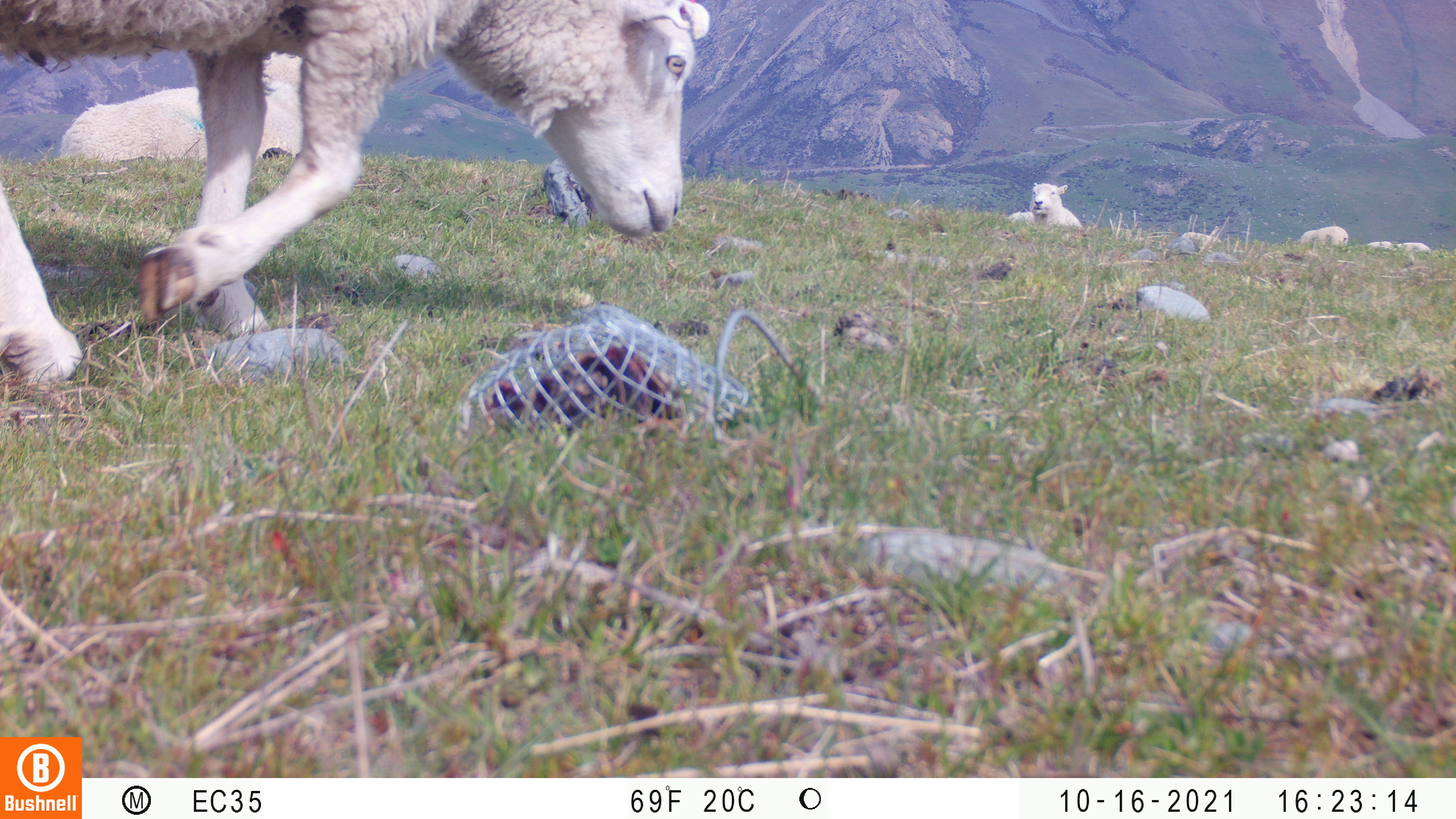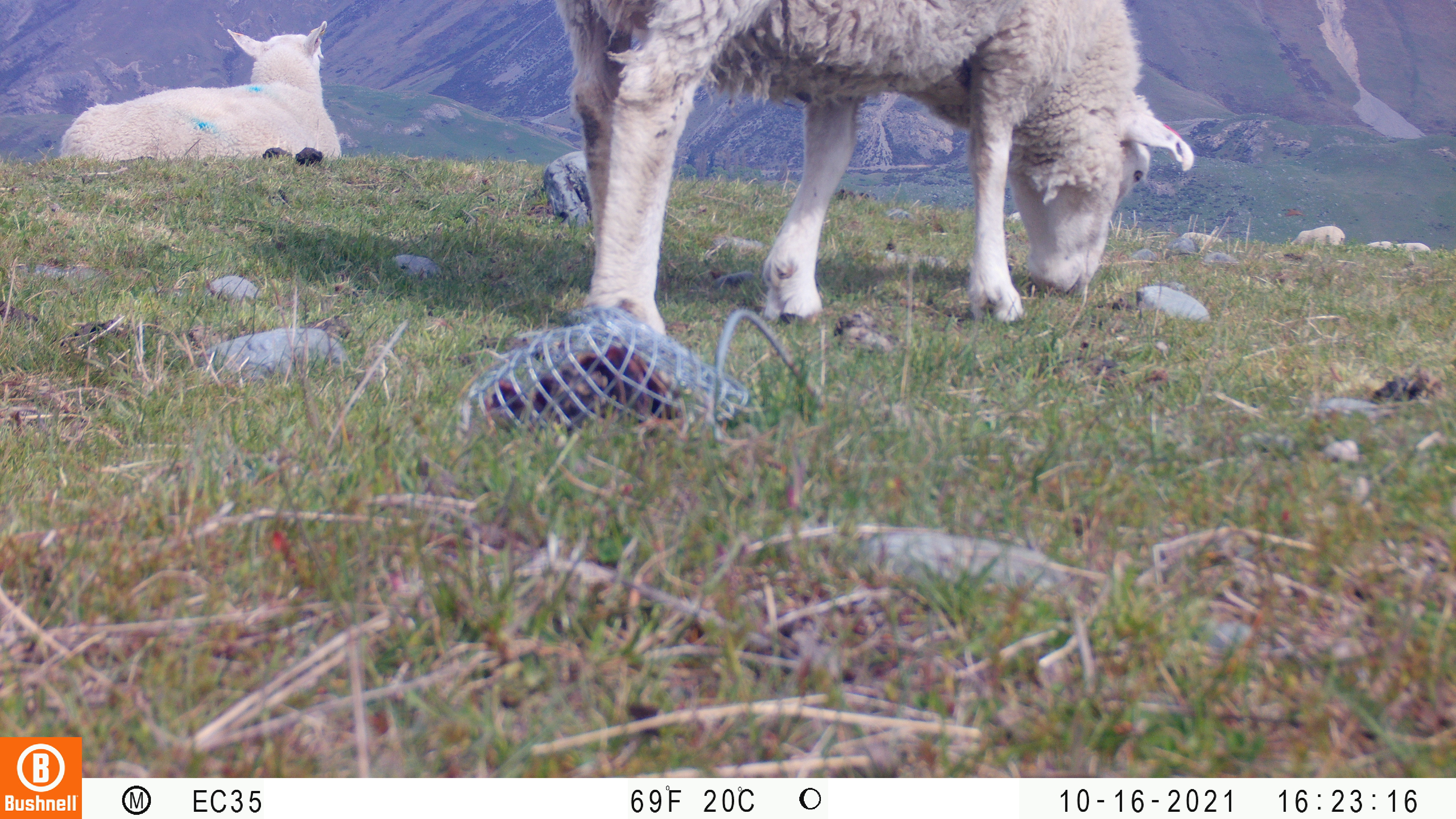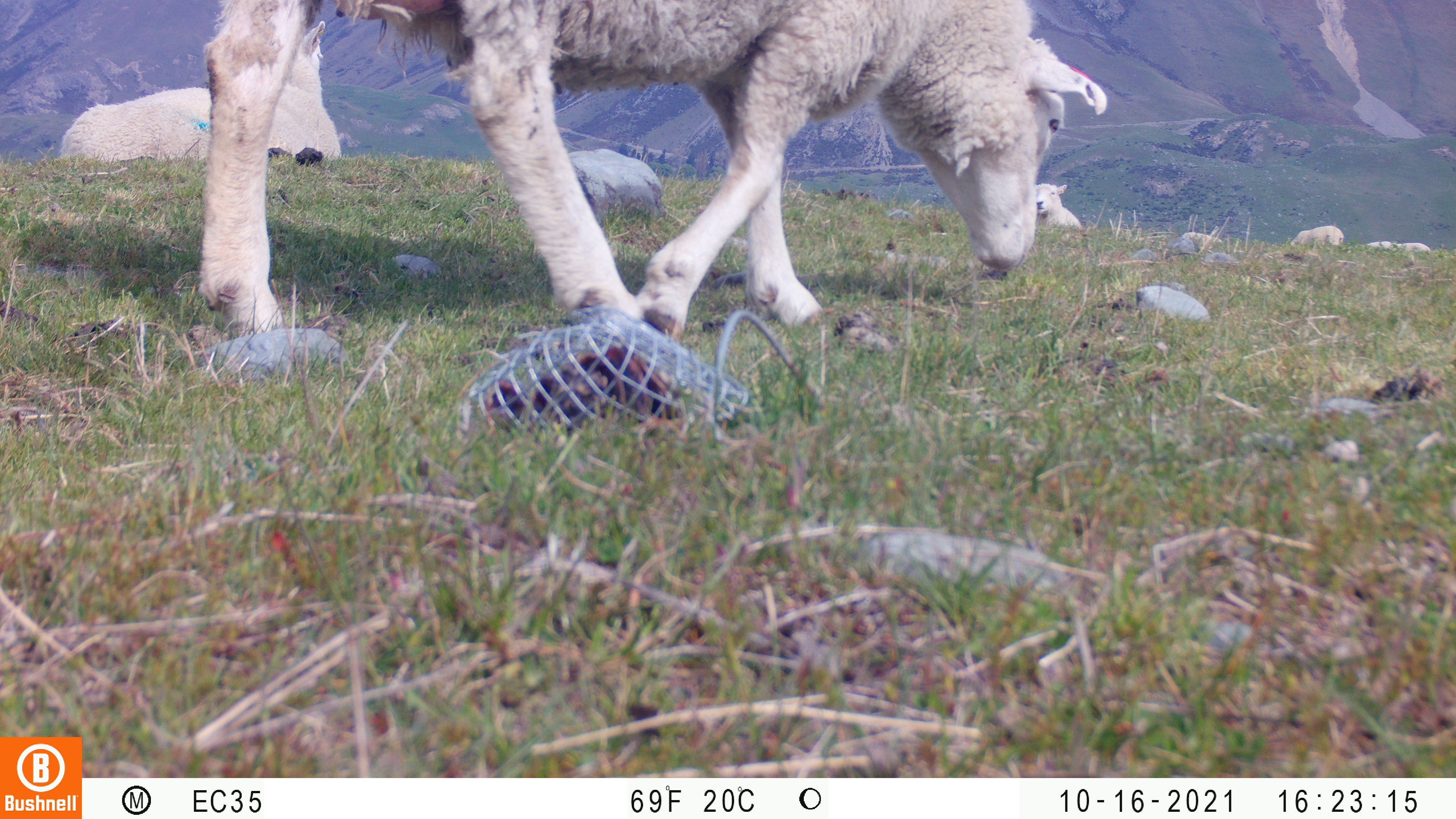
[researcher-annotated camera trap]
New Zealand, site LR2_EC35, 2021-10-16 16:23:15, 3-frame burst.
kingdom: Animalia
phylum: Chordata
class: Mammalia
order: Artiodactyla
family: Bovidae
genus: Bos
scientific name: Bos taurus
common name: domestic cow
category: cow